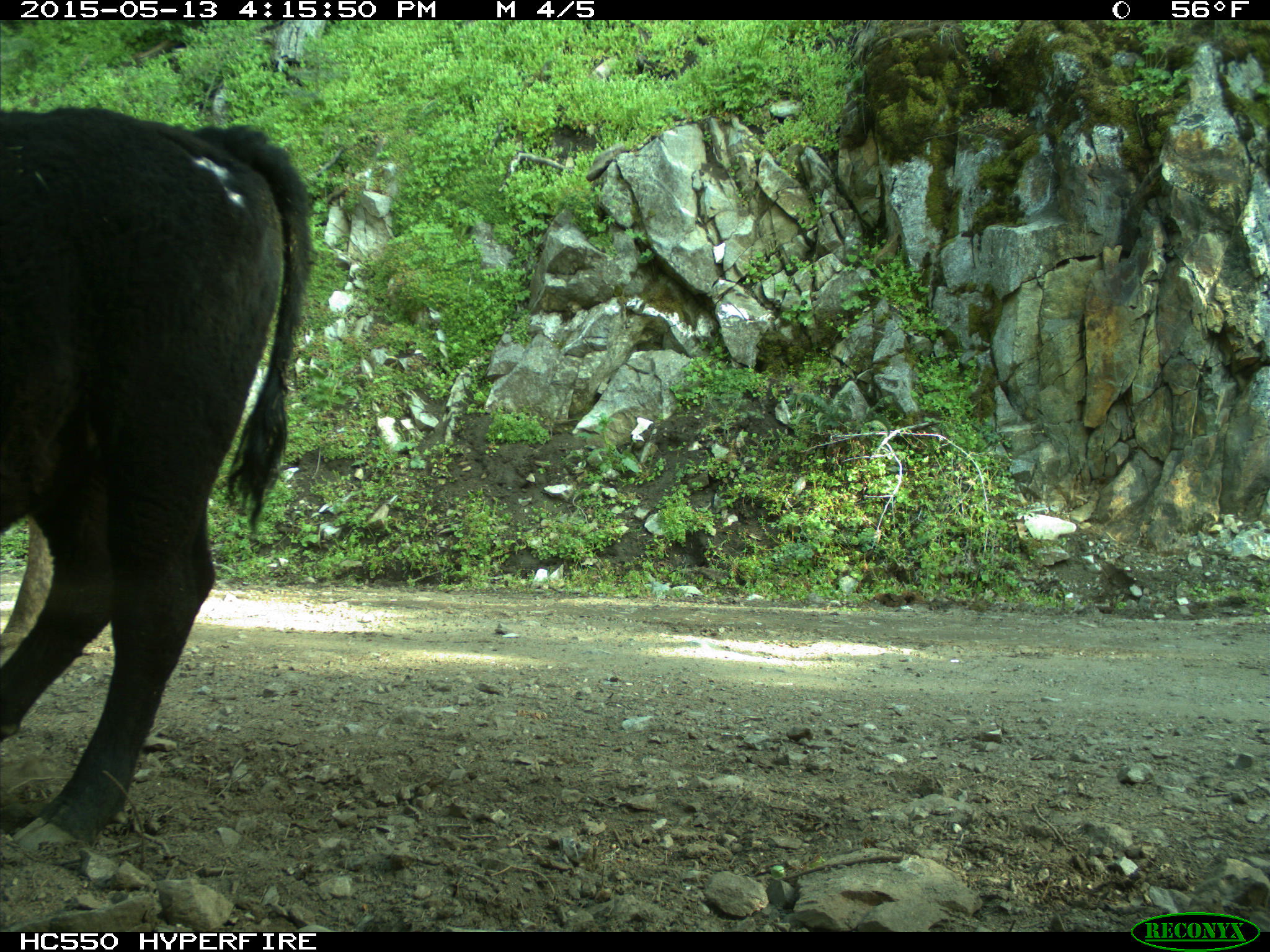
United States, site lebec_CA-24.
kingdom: Animalia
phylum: Chordata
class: Mammalia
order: Artiodactyla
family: Bovidae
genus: Bos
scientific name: Bos taurus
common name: domestic cow